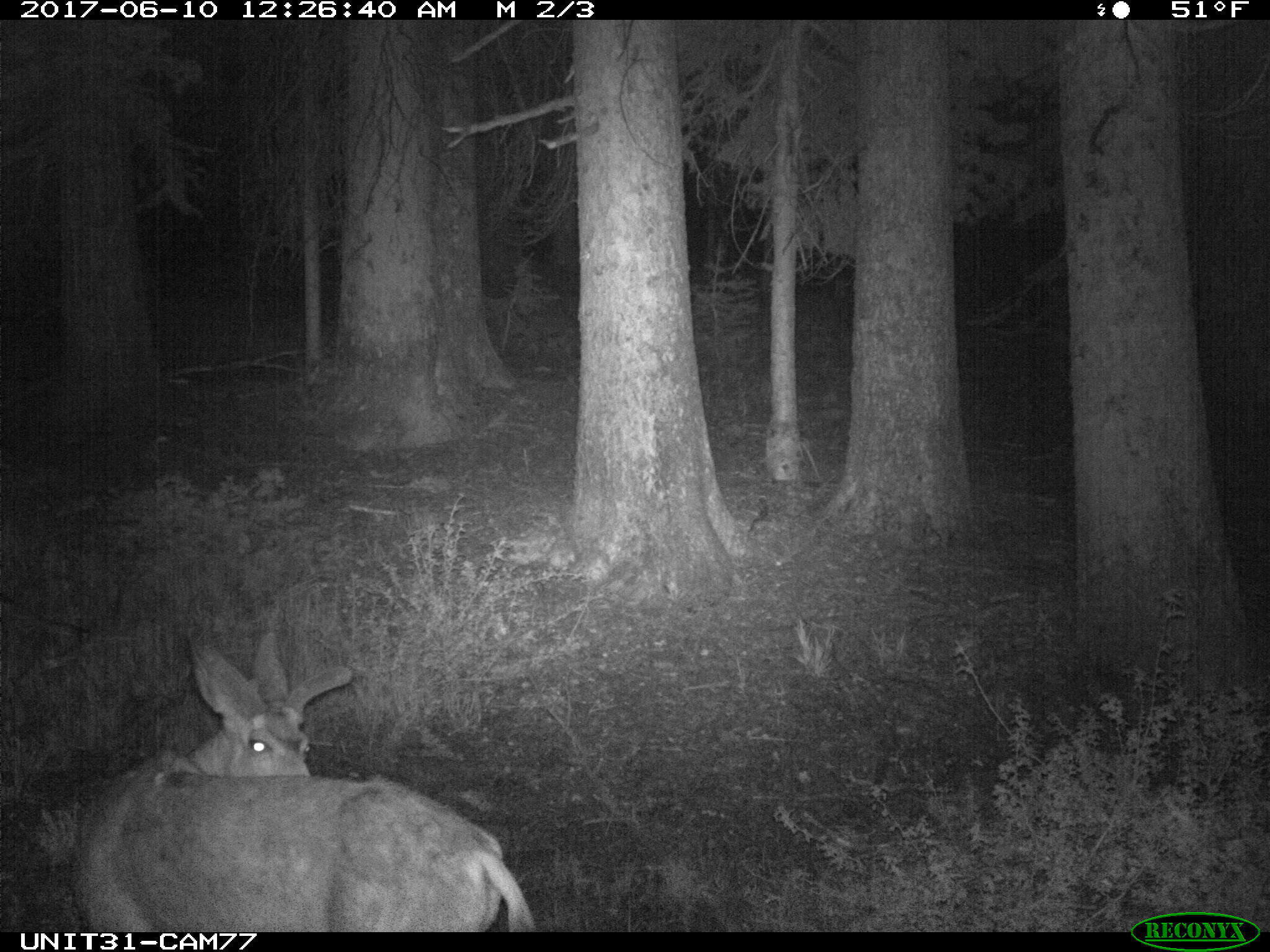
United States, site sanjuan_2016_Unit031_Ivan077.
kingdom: Animalia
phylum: Chordata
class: Mammalia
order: Artiodactyla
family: Cervidae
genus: Odocoileus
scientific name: Odocoileus hemionus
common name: mule deer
Odocoileus hemionus (mule deer).